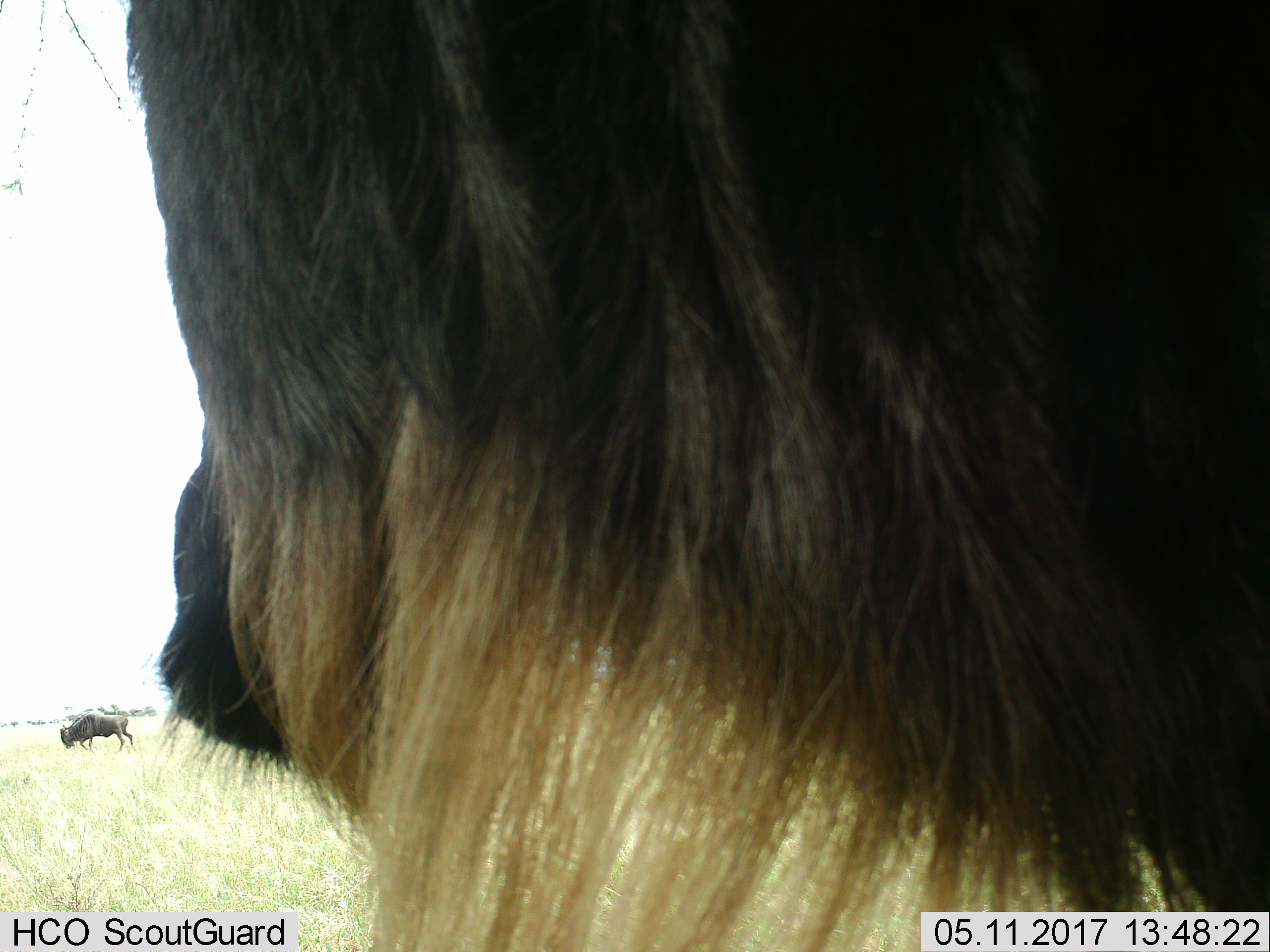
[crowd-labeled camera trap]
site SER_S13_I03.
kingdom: Animalia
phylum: Chordata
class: Mammalia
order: Artiodactyla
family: Bovidae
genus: Connochaetes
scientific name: Connochaetes taurinus taurinus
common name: blue wildebeest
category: wildebeestblue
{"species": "wildebeestblue (blue wildebeest) (Connochaetes taurinus taurinus)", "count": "2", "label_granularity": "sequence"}